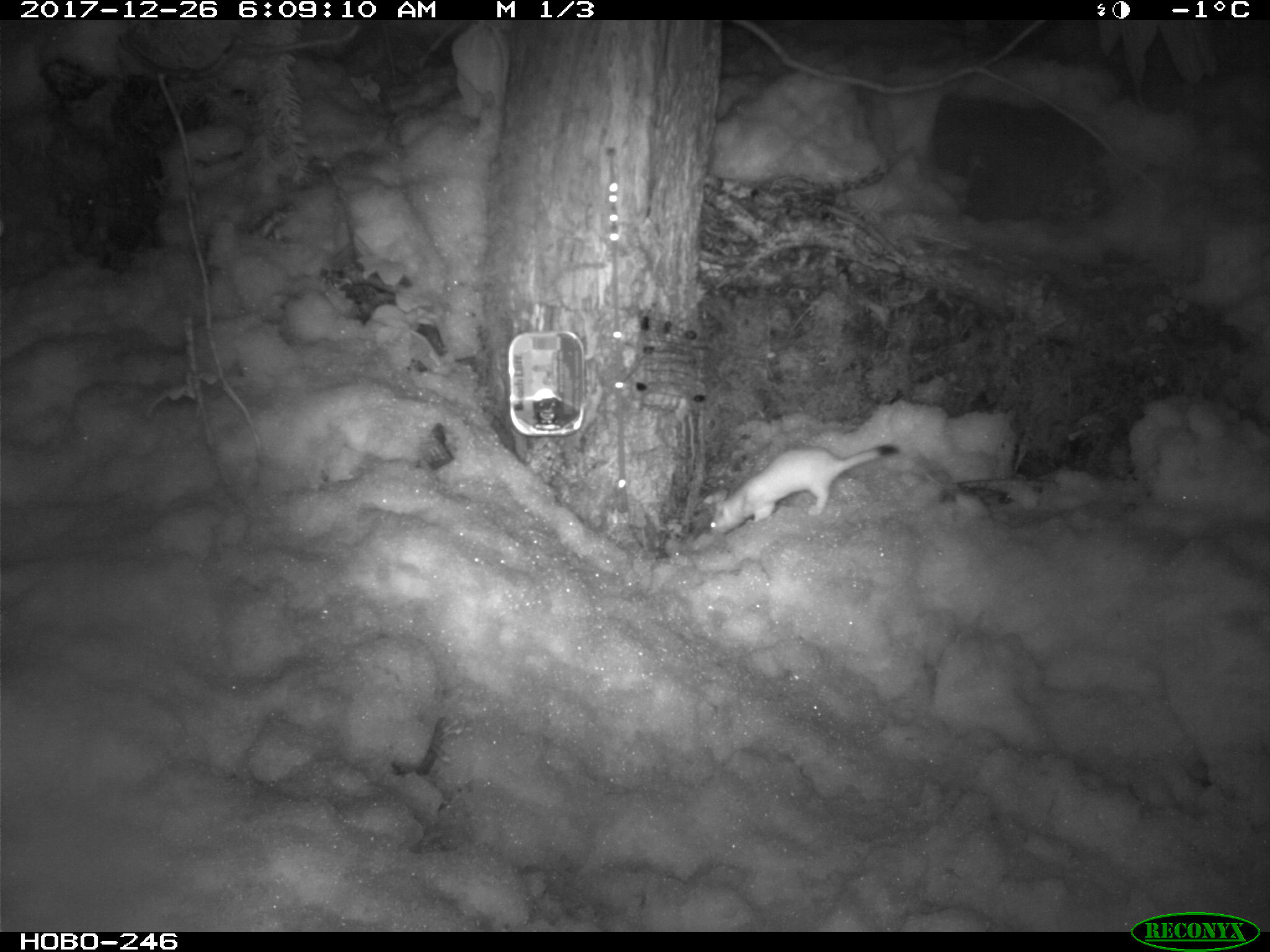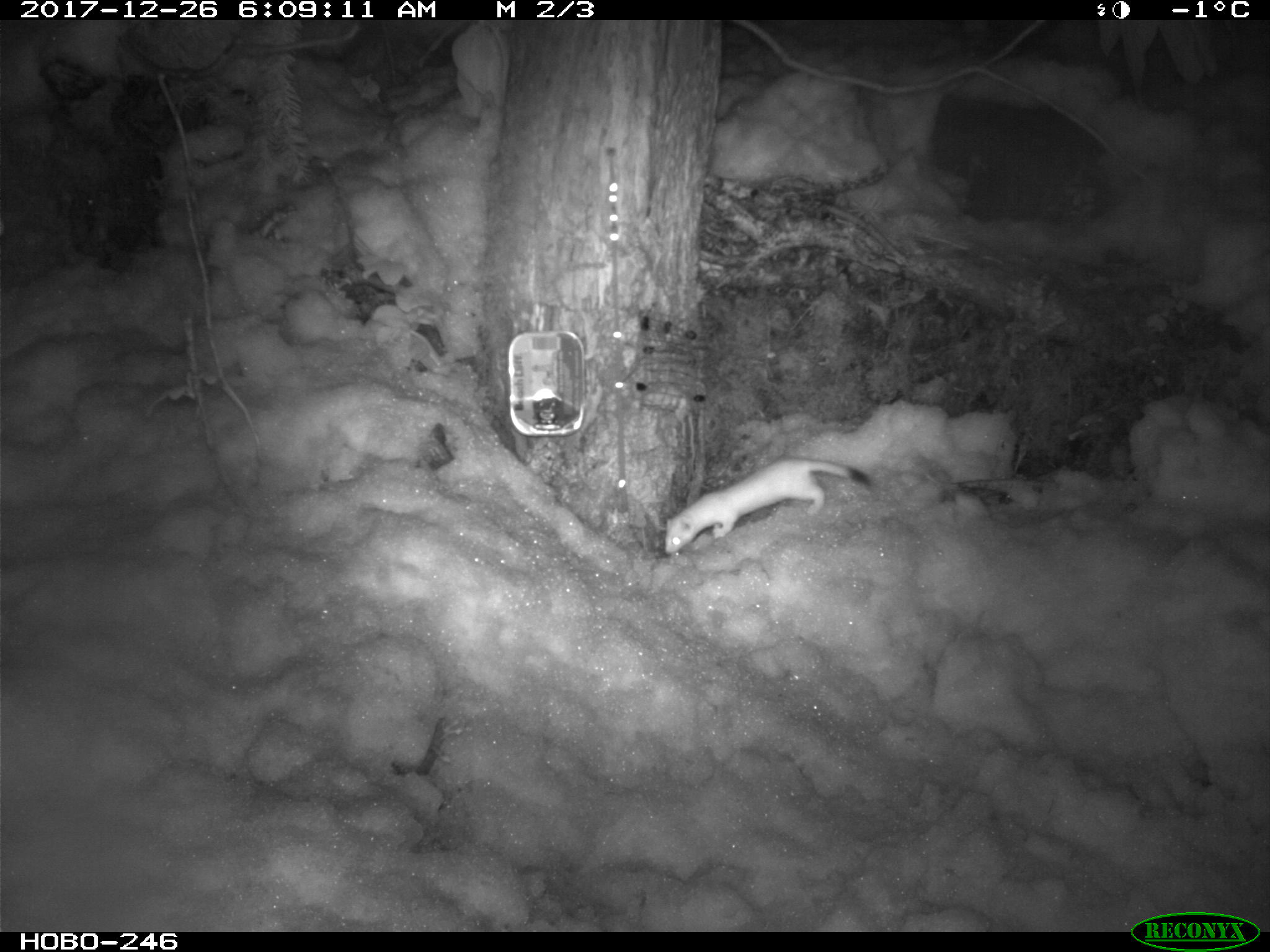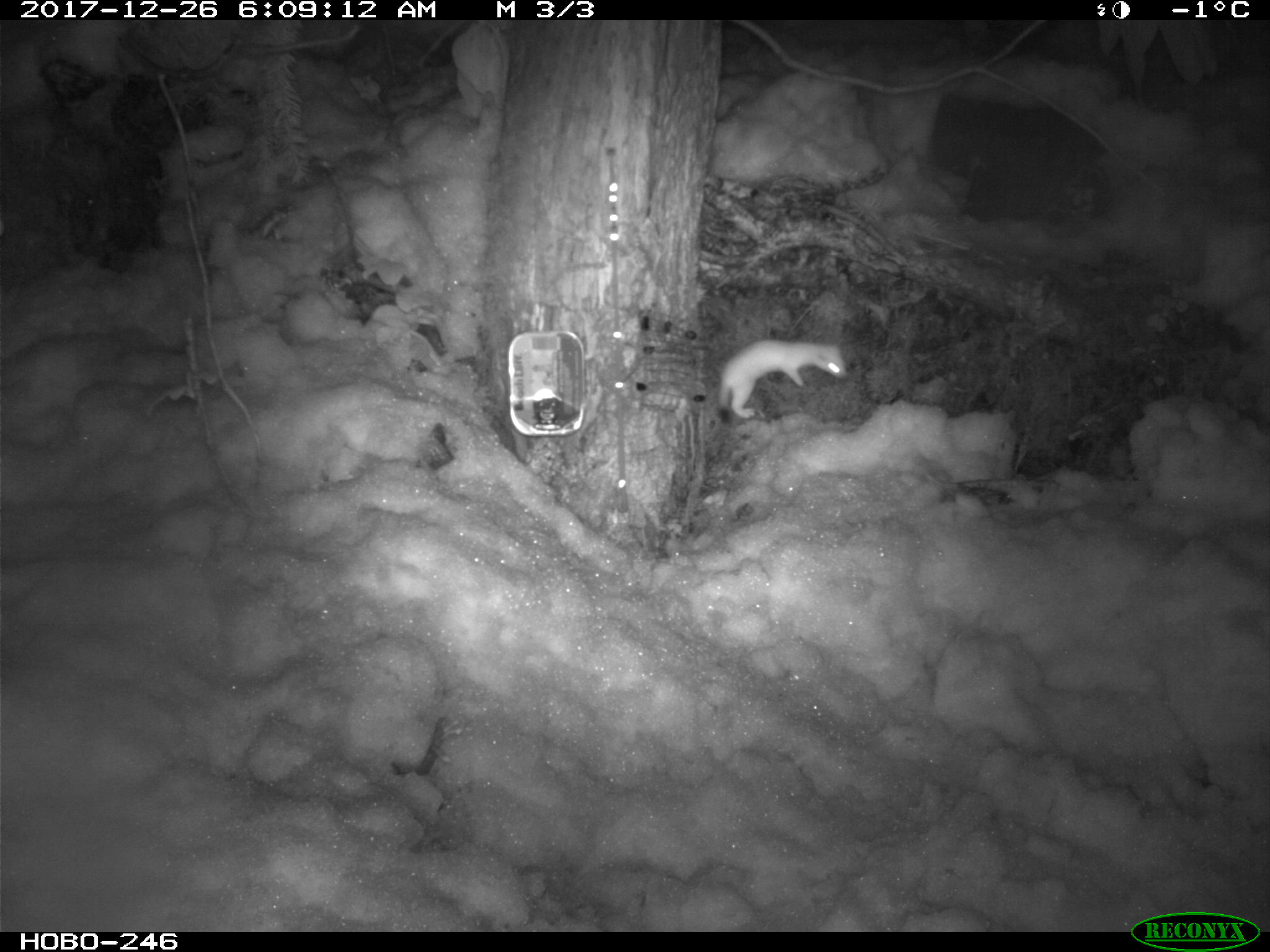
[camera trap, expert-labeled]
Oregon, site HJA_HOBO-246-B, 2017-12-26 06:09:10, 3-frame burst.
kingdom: Animalia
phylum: Chordata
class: Mammalia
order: Carnivora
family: Mustelidae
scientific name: Mustelidae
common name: weasel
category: weasel family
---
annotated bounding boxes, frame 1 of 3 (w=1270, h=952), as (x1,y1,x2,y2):
weasel family: (693,422,915,554)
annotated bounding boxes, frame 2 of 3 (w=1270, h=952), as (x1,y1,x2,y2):
weasel family: (633,449,901,577)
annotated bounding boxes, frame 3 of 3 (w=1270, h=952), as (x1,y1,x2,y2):
weasel family: (691,320,865,424)